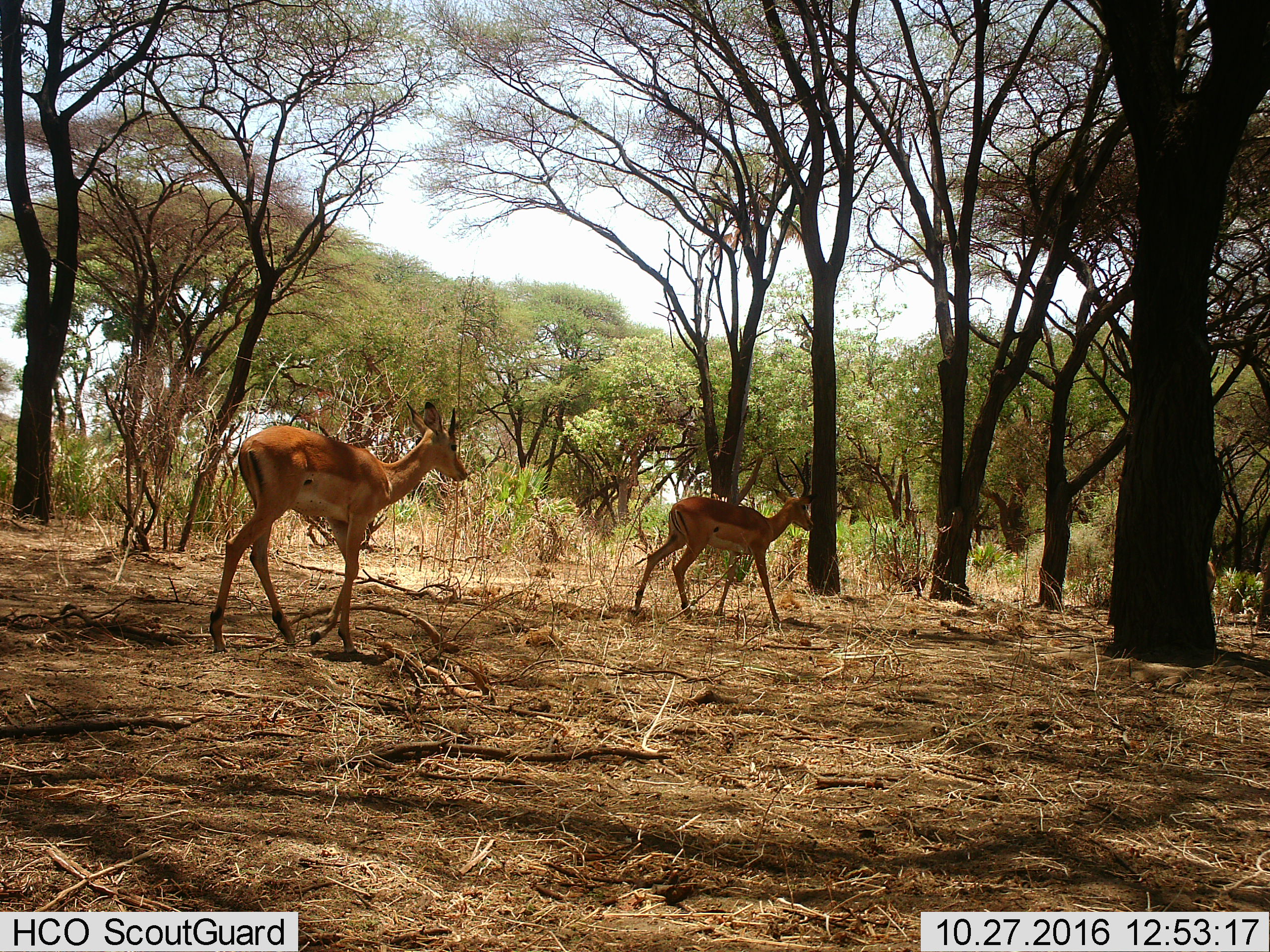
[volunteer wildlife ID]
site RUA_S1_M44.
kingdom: Animalia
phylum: Chordata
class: Mammalia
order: Artiodactyla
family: Bovidae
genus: Aepyceros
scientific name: Aepyceros melampus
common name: impala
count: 2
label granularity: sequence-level